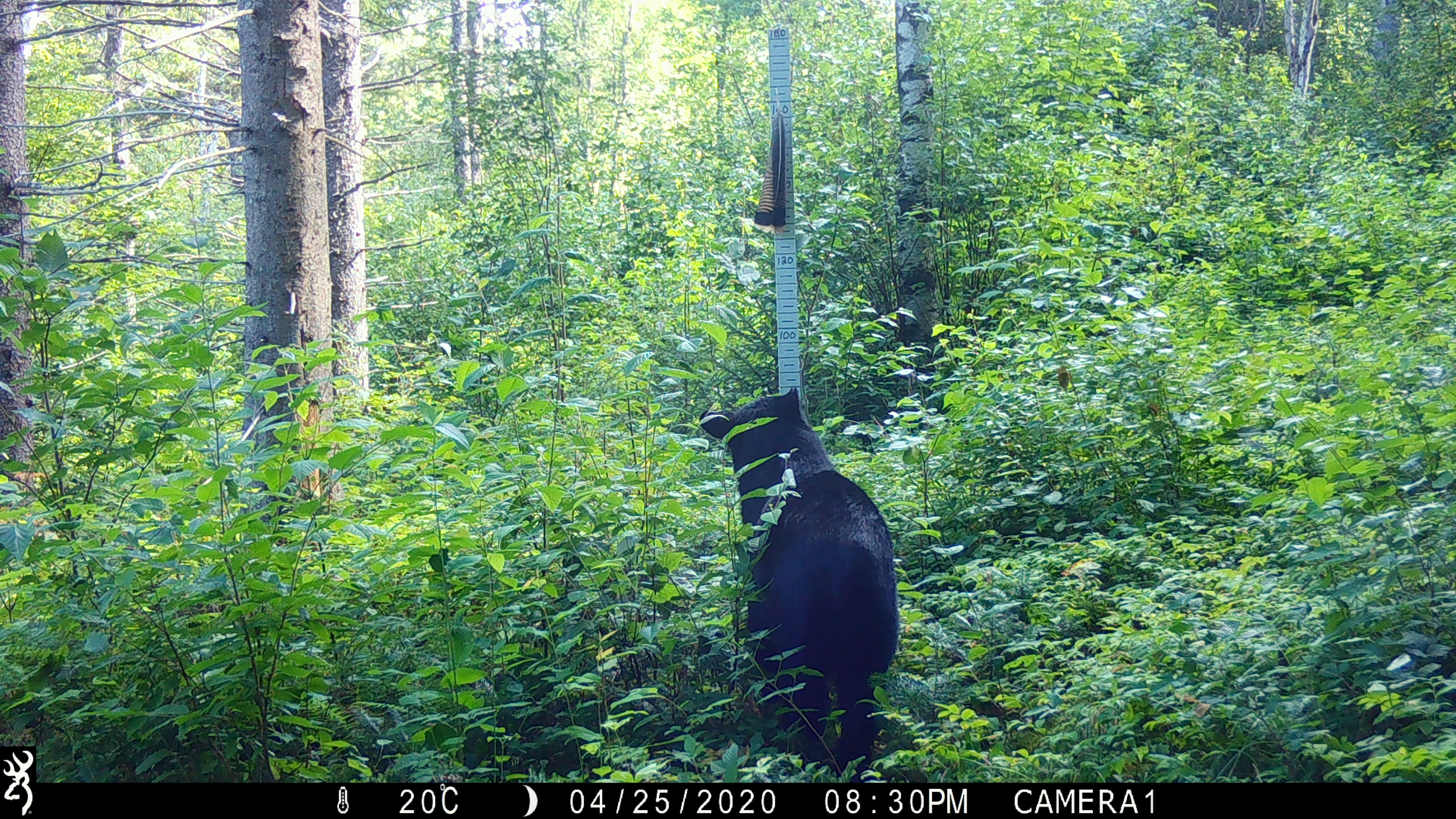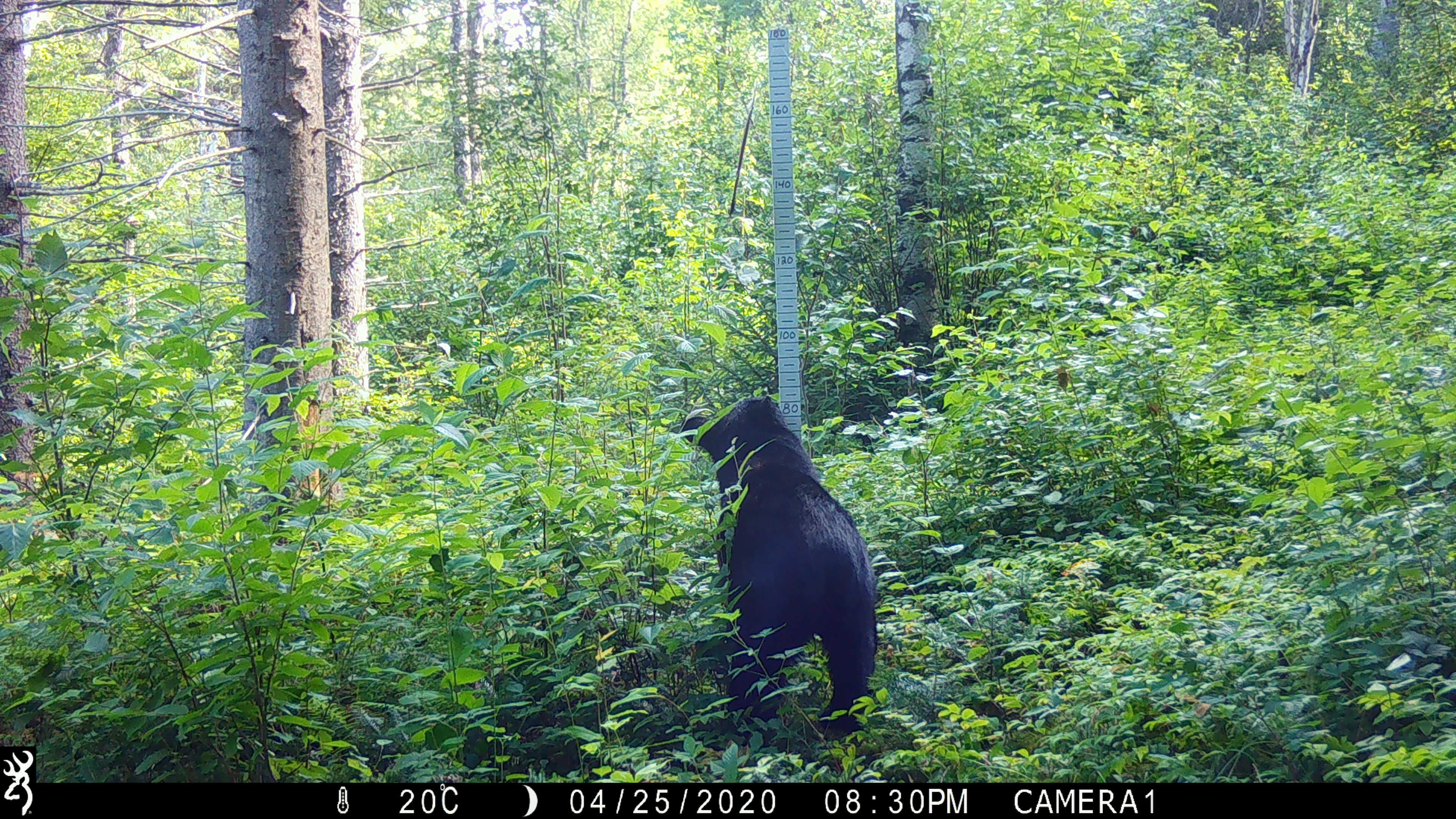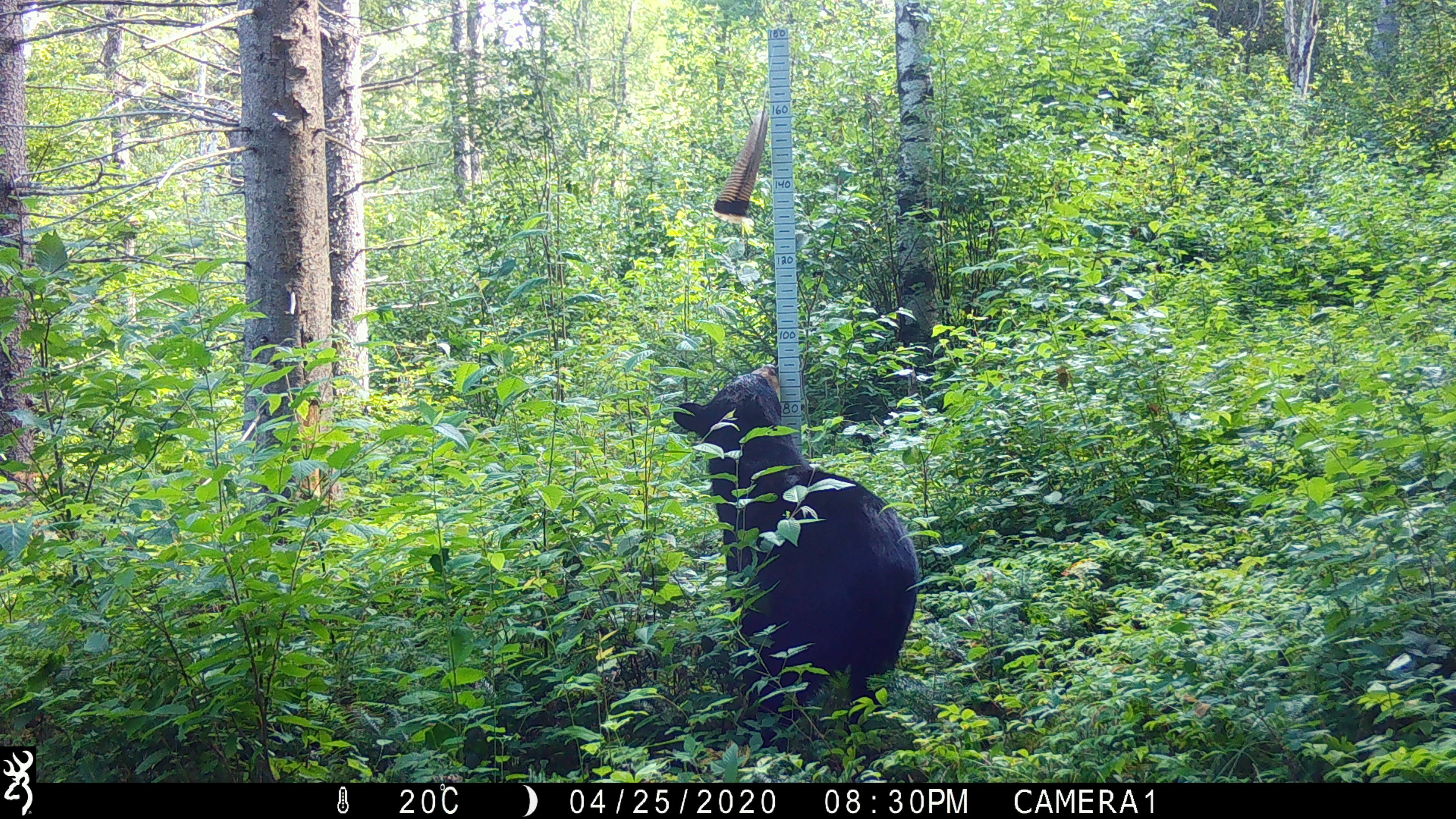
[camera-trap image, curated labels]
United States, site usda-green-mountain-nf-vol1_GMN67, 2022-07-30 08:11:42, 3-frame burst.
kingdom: Animalia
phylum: Chordata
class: Mammalia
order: Carnivora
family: Ursidae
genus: Ursus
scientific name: Ursus americanus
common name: black bear